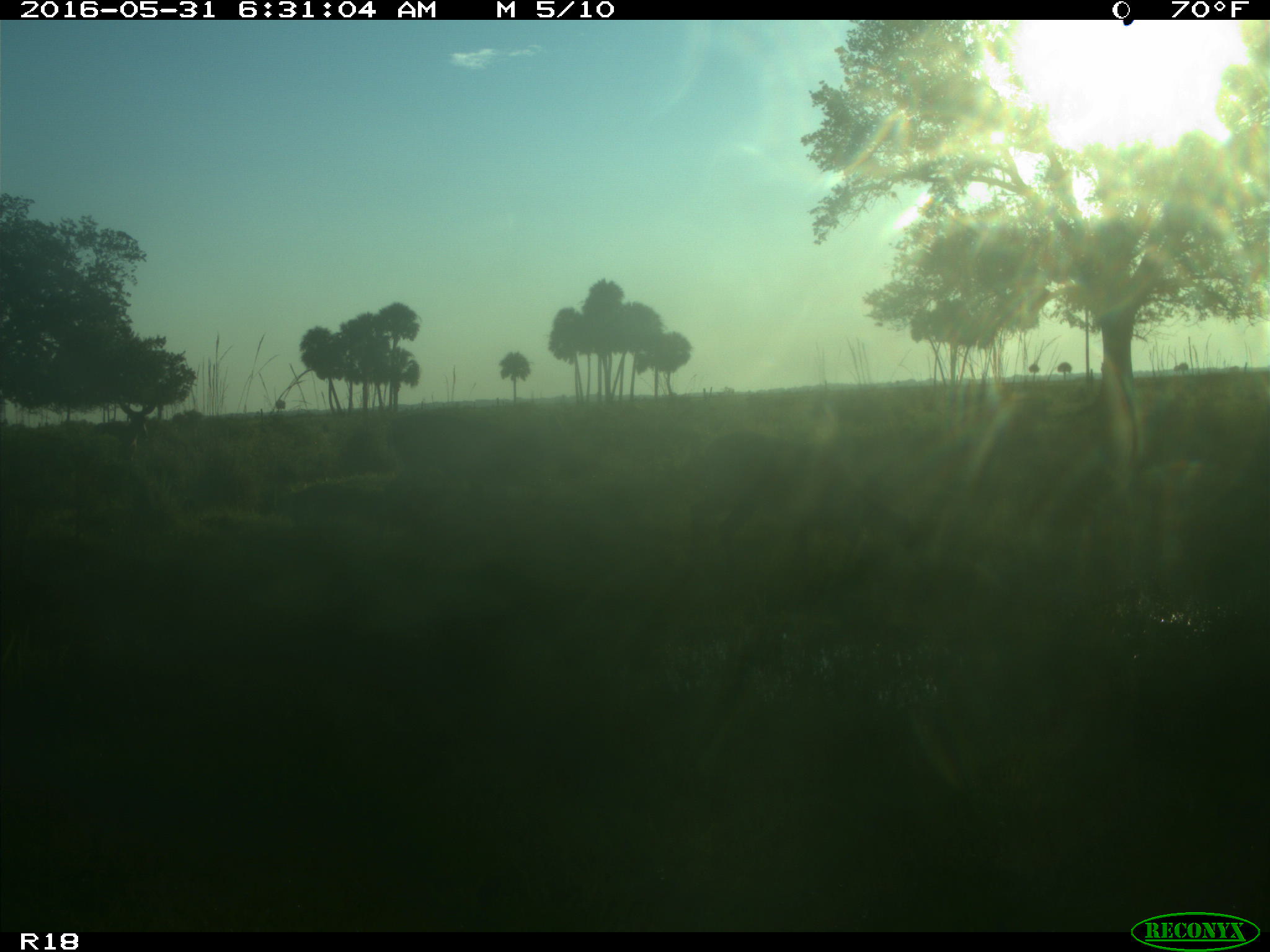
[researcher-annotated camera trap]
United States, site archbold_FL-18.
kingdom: Animalia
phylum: Chordata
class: Mammalia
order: Artiodactyla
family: Cervidae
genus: Odocoileus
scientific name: Odocoileus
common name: deer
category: unidentified deer